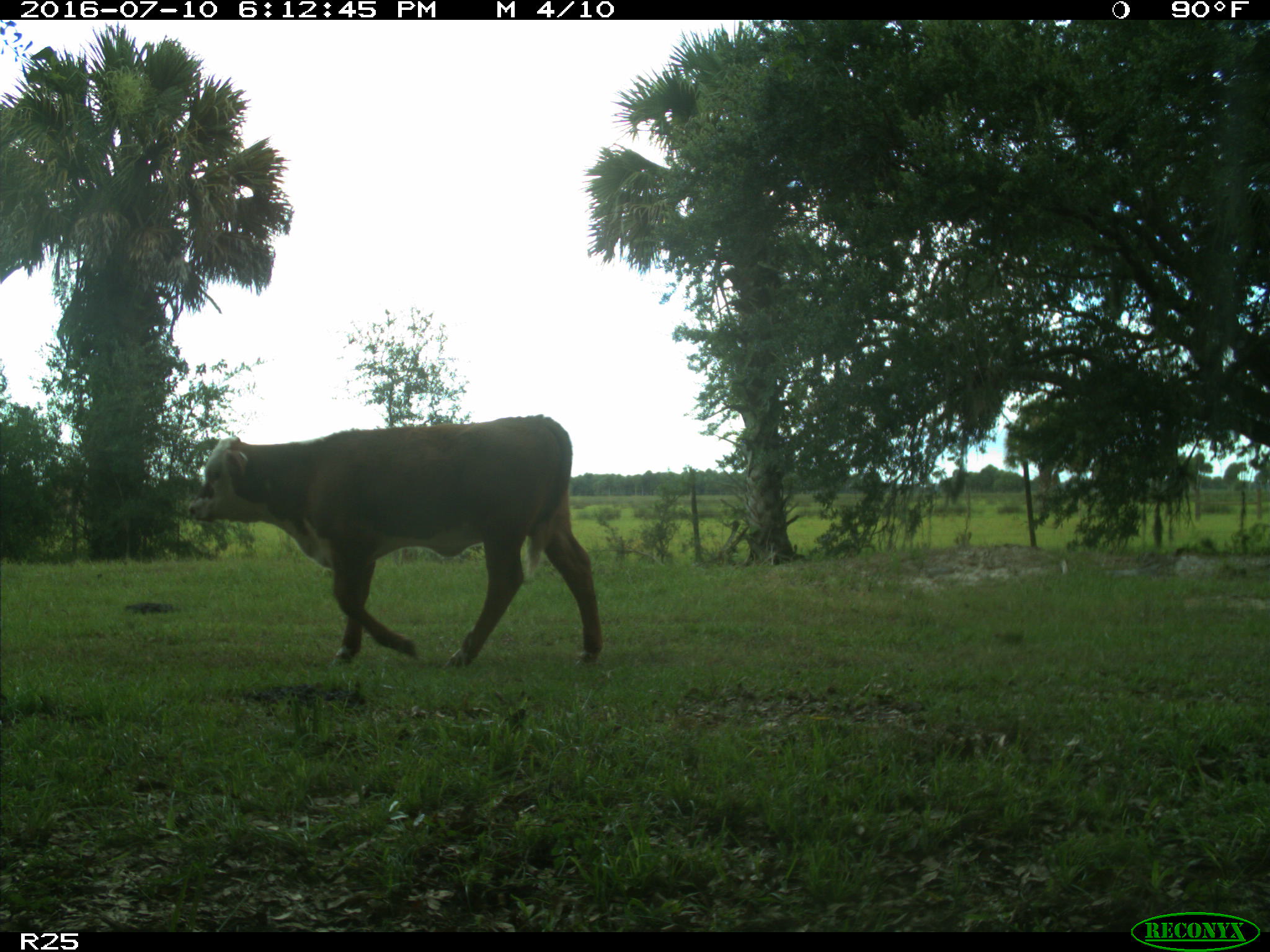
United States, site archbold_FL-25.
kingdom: Animalia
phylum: Chordata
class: Mammalia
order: Artiodactyla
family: Bovidae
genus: Bos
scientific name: Bos taurus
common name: domestic cow